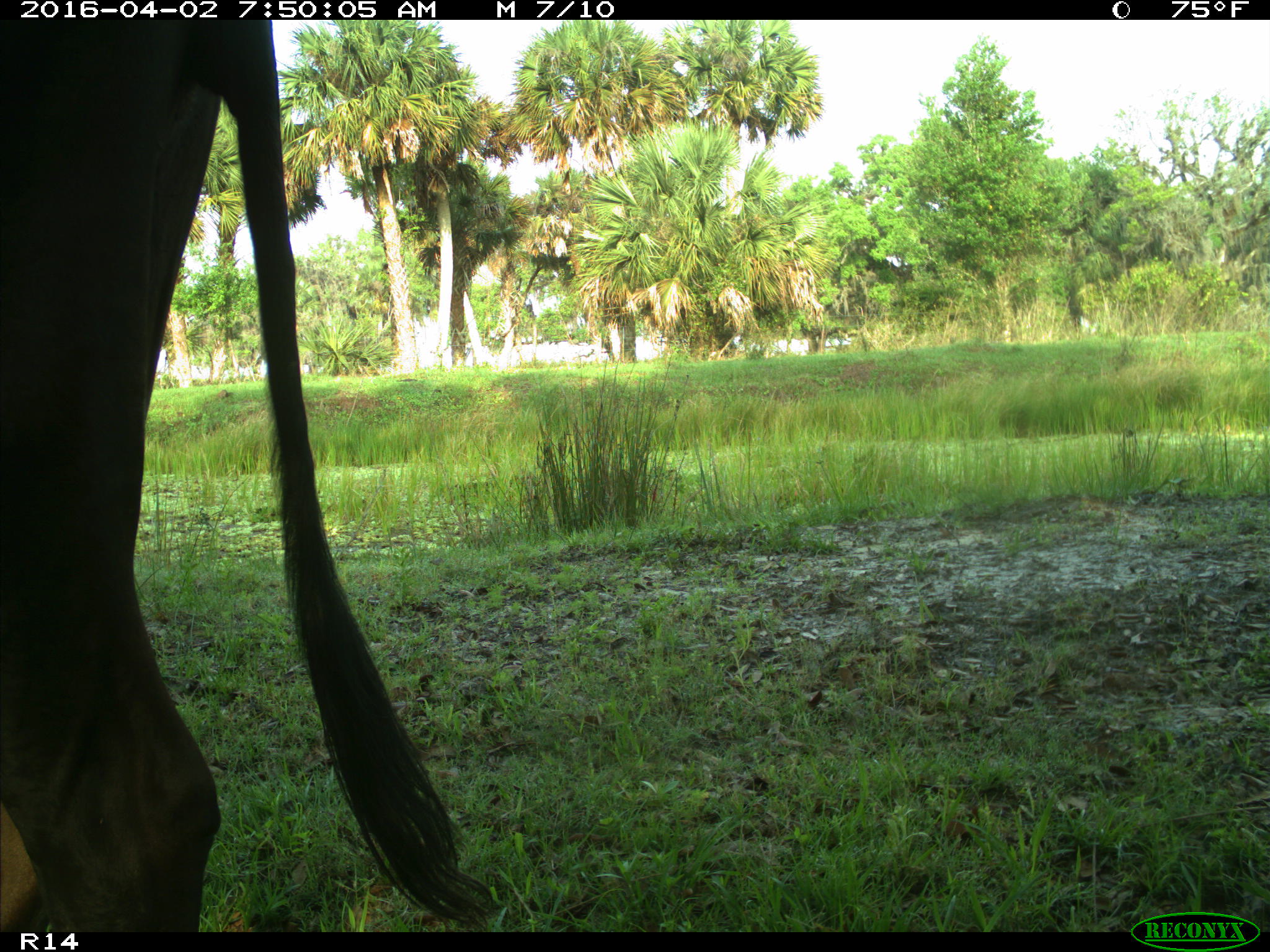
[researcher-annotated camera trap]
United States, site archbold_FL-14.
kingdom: Animalia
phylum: Chordata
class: Mammalia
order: Artiodactyla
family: Bovidae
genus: Bos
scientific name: Bos taurus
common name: domestic cow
Bos taurus (domestic cow).